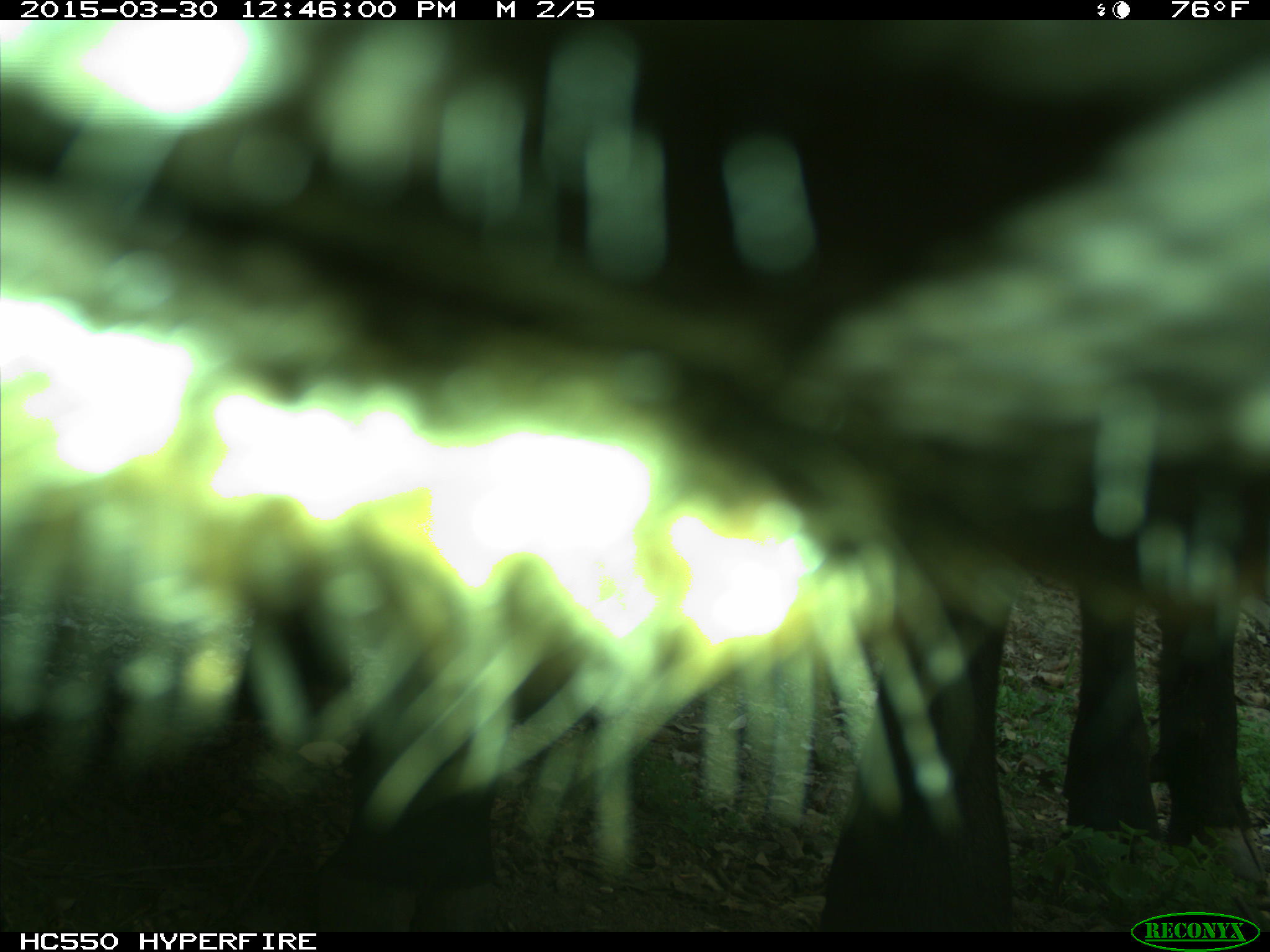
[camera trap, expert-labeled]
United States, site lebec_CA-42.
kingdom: Animalia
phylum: Chordata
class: Mammalia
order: Artiodactyla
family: Bovidae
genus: Bos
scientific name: Bos taurus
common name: domestic cow